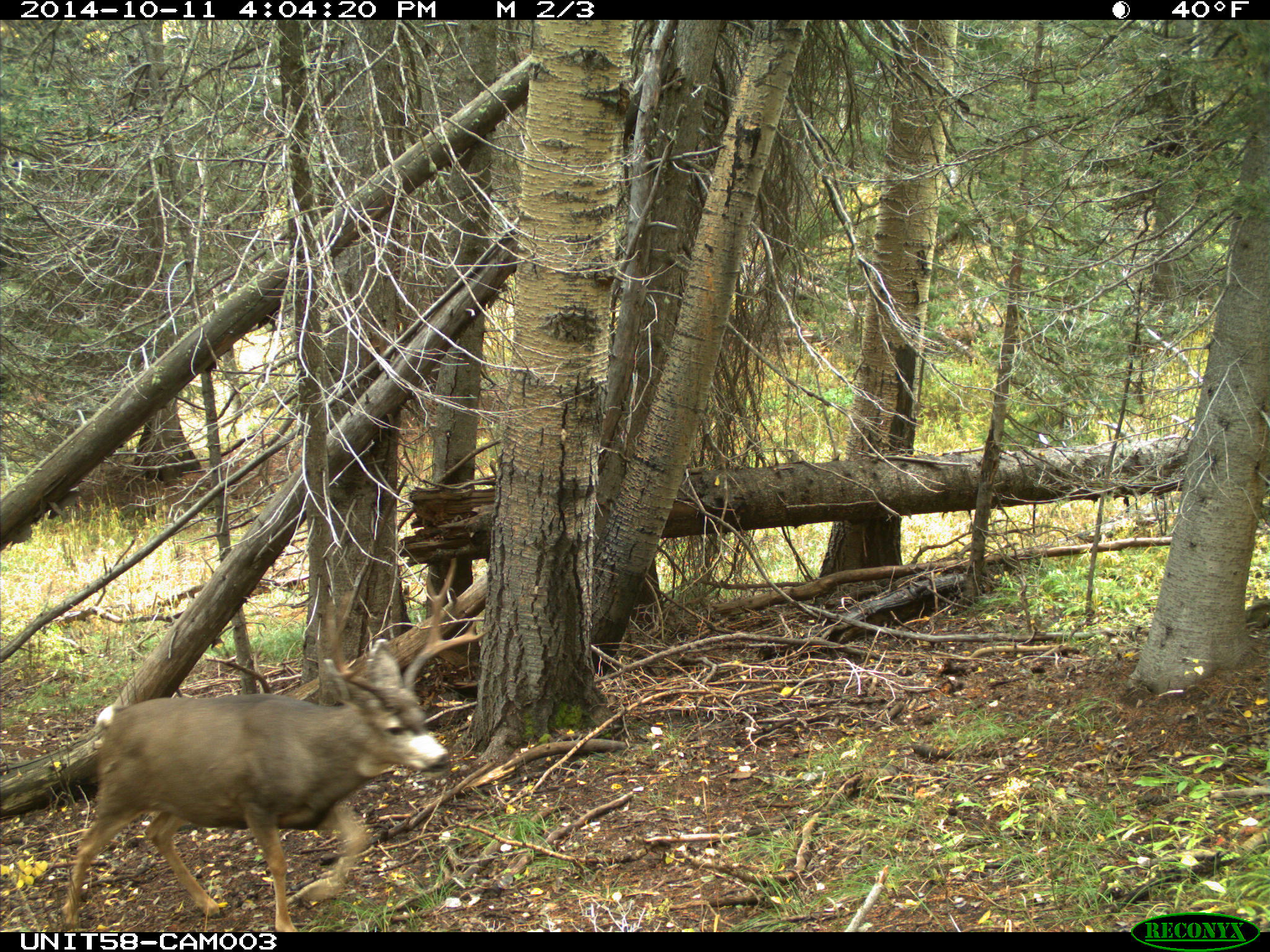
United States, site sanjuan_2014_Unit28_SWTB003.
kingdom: Animalia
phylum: Chordata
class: Mammalia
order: Artiodactyla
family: Cervidae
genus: Odocoileus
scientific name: Odocoileus hemionus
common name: mule deer